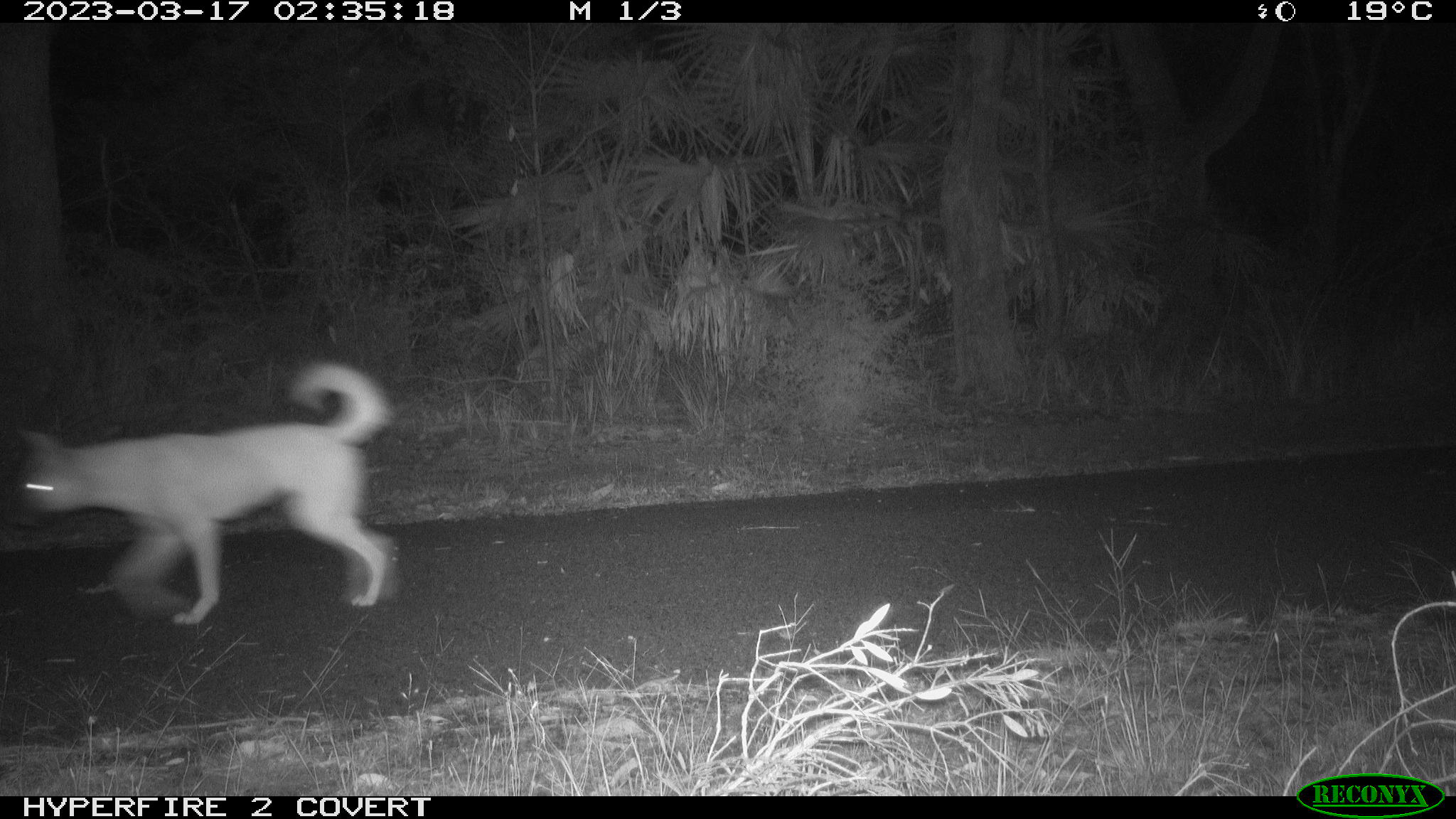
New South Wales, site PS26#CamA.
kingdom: Animalia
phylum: Chordata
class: Mammalia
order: Carnivora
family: Canidae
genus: Canis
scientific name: Canis familiaris dingo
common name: dingo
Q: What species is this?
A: Dingo (Canis familiaris dingo).